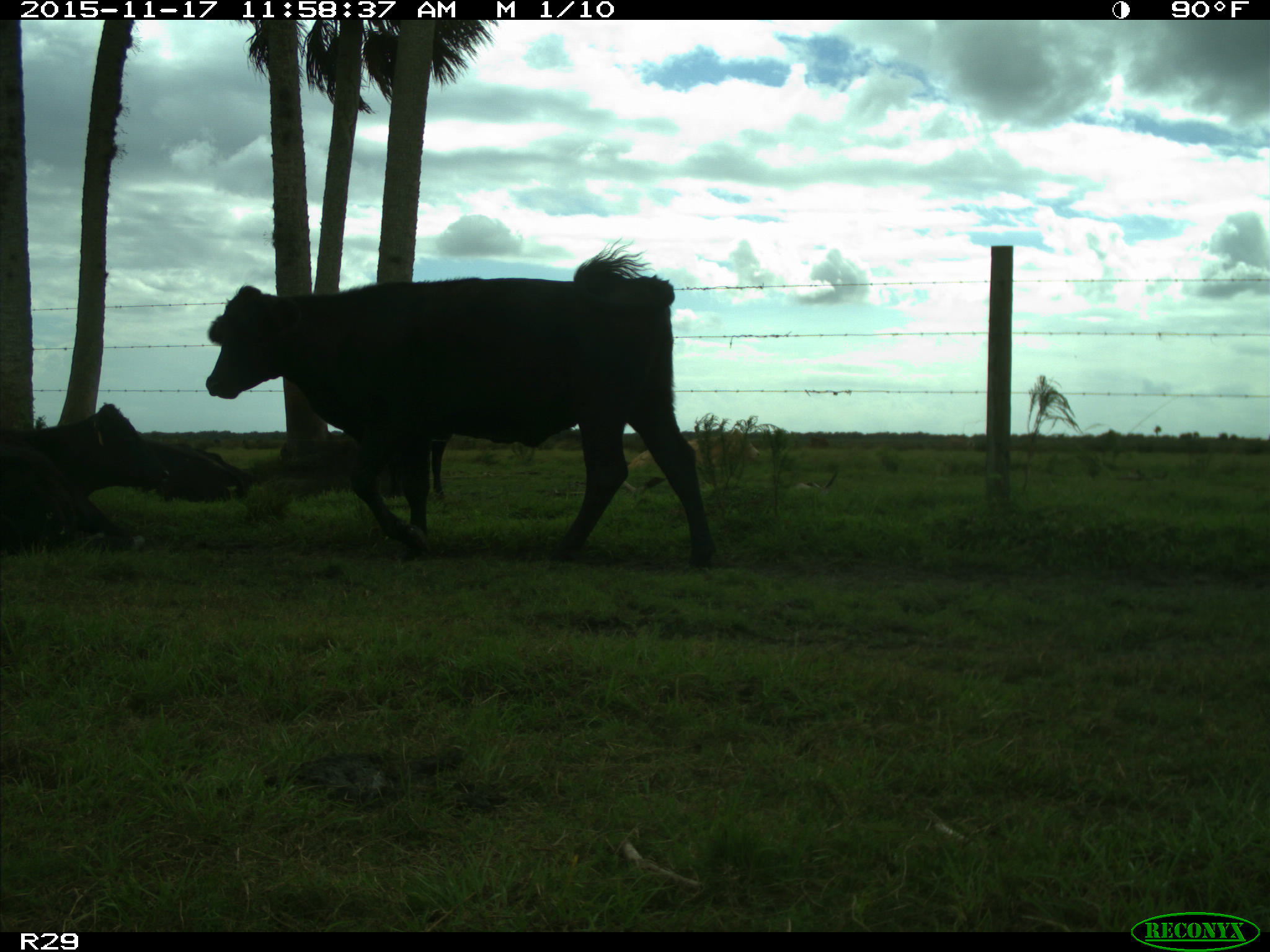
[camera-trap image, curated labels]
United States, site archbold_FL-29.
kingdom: Animalia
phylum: Chordata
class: Mammalia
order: Artiodactyla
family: Bovidae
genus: Bos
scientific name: Bos taurus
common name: domestic cow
Bos taurus (domestic cow).